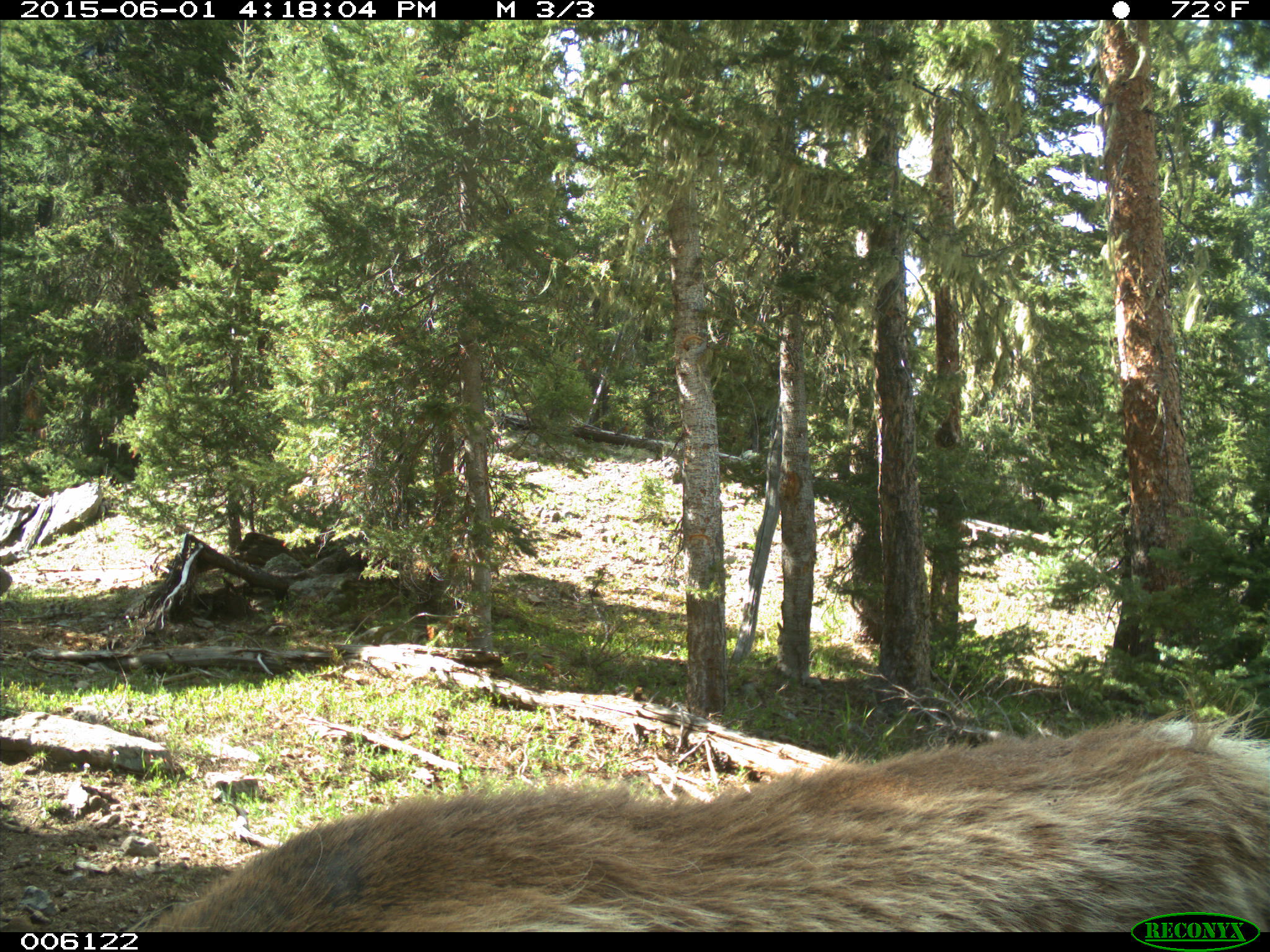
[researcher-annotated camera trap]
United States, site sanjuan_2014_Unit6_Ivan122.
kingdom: Animalia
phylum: Chordata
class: Mammalia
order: Artiodactyla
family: Cervidae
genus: Cervus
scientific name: Cervus elaphus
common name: red deer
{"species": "Cervus elaphus (red deer)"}